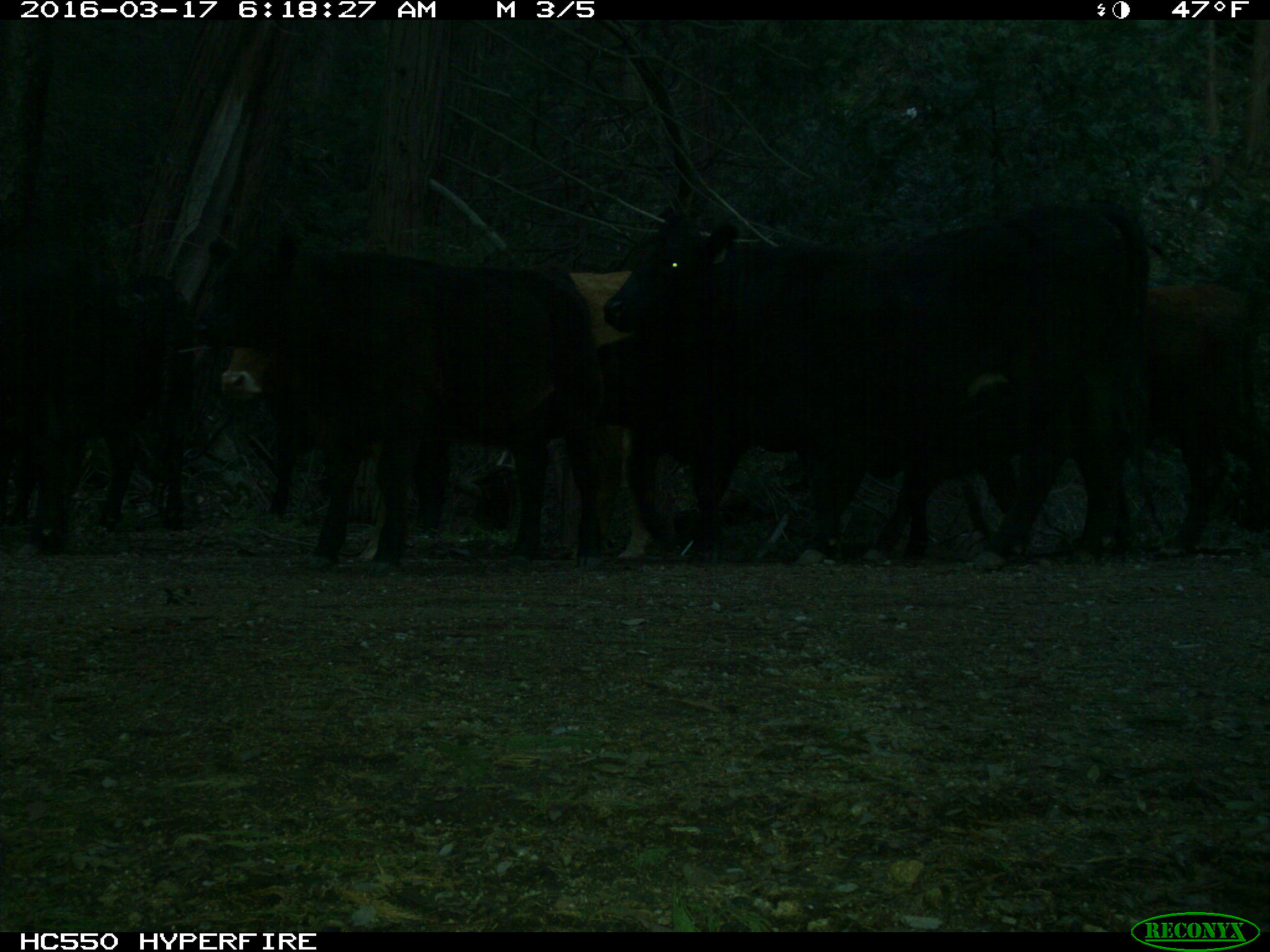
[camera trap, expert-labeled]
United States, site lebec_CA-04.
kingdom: Animalia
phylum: Chordata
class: Mammalia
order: Artiodactyla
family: Bovidae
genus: Bos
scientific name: Bos taurus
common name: domestic cow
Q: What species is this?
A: Bos taurus (domestic cow).